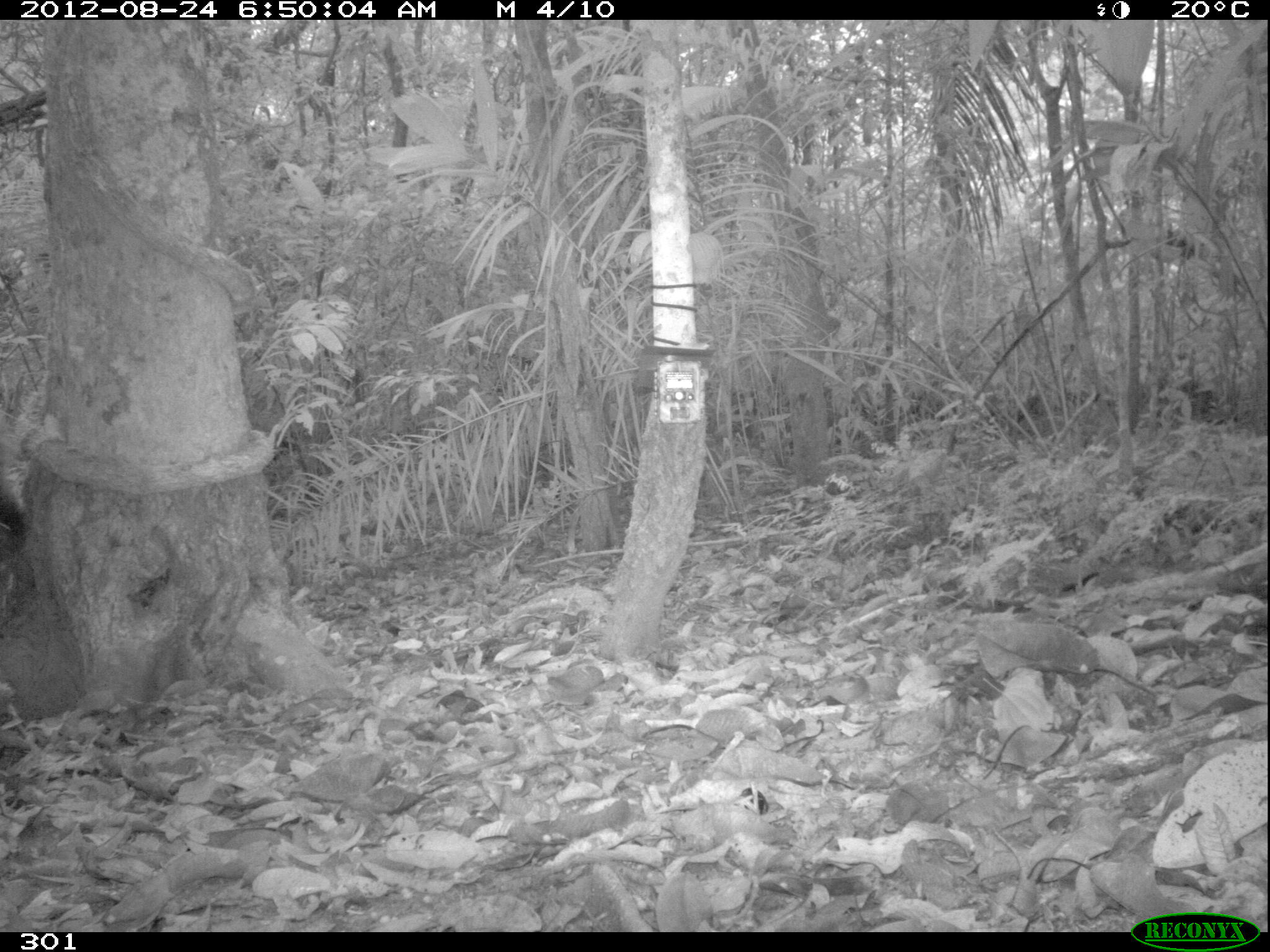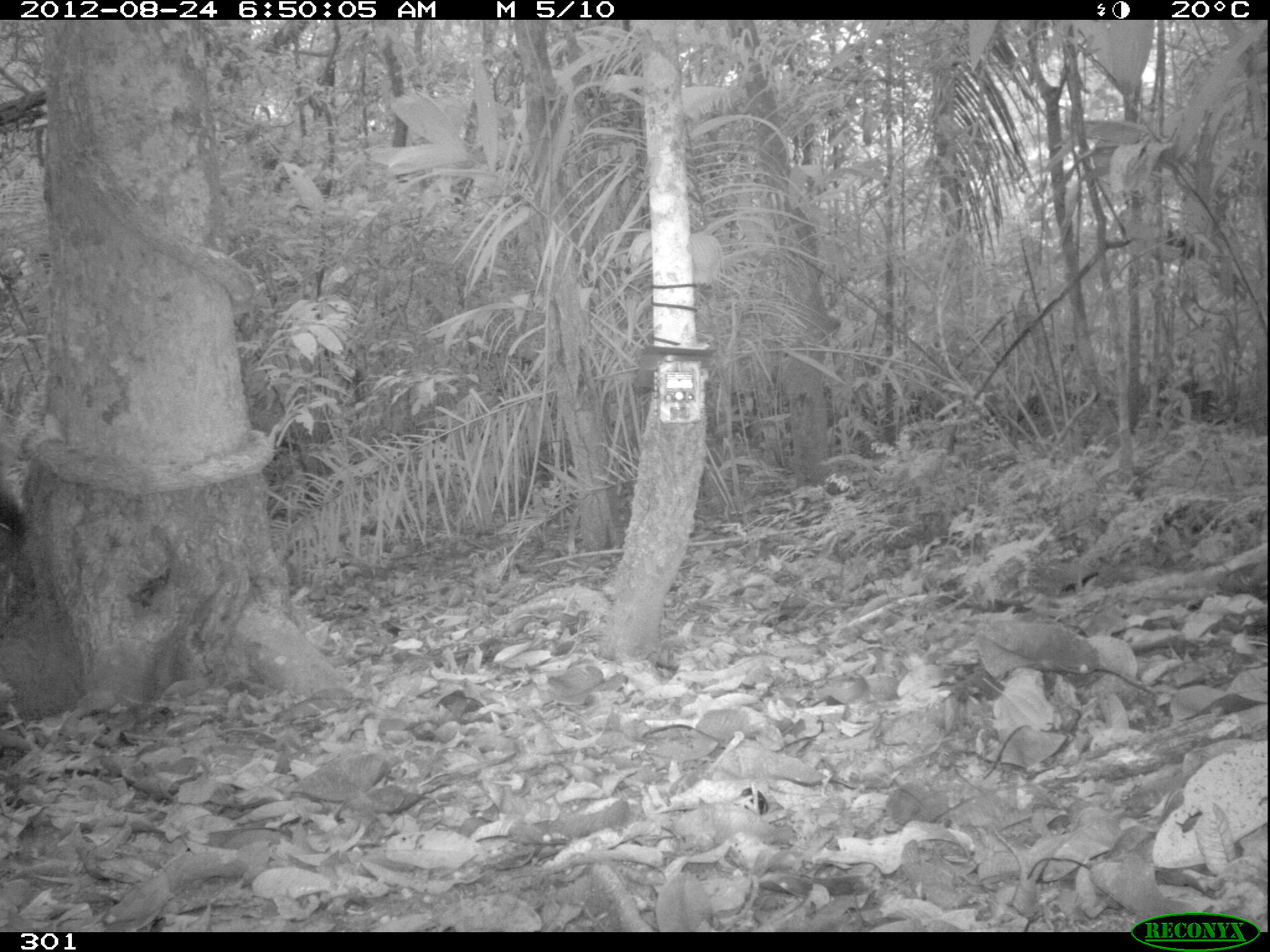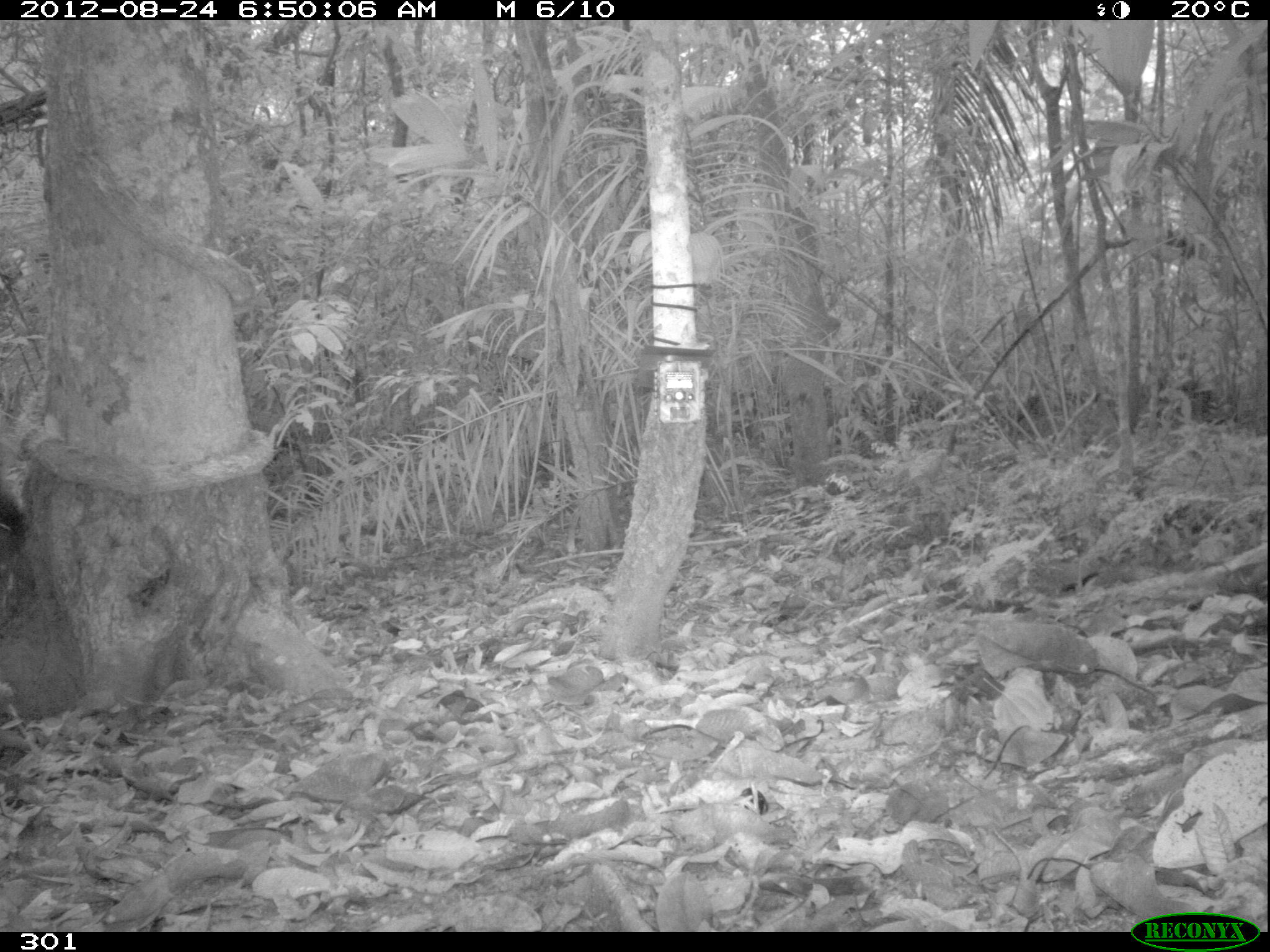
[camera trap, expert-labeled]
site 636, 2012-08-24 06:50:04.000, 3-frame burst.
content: unidentified animal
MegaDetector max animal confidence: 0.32